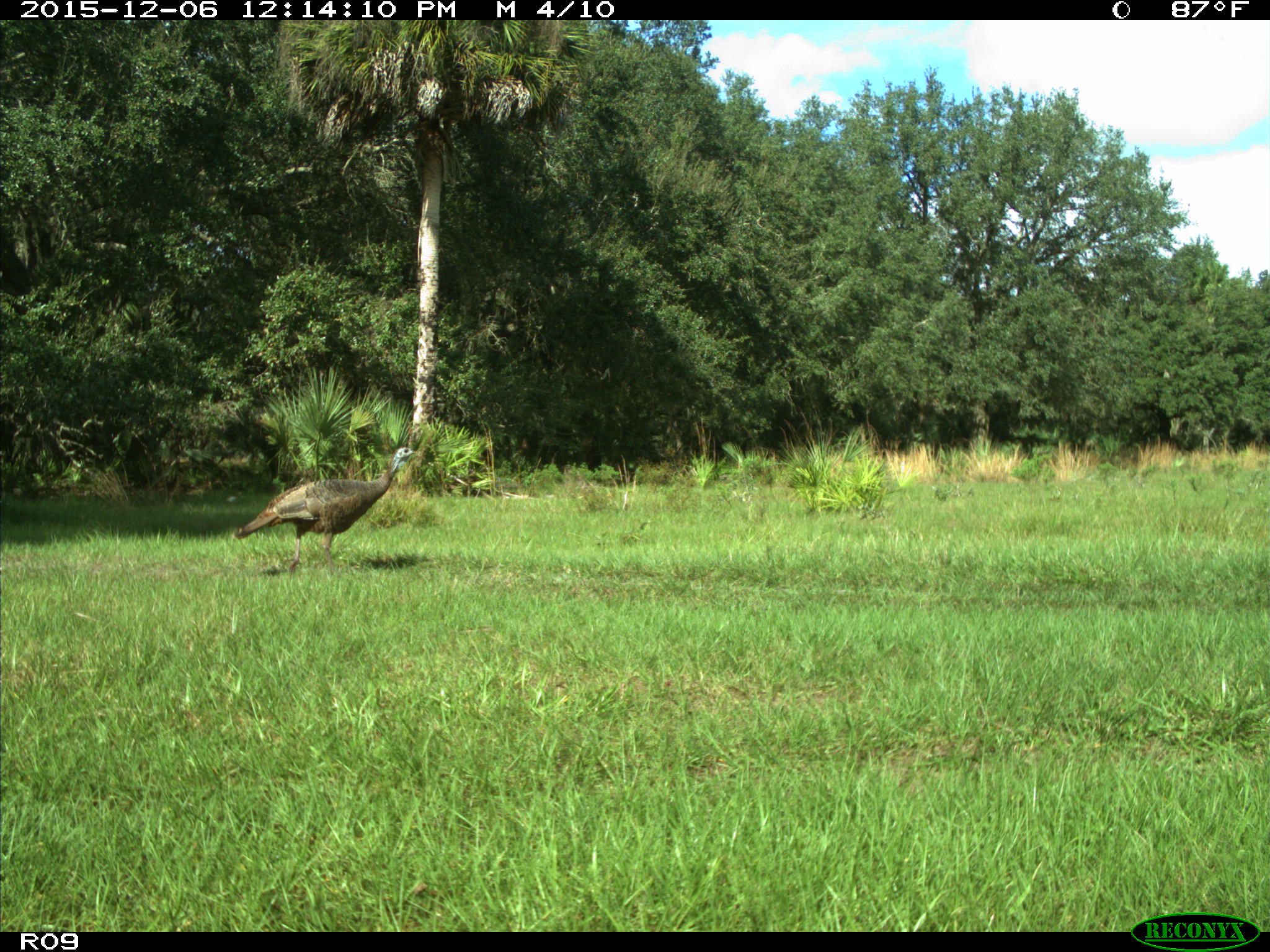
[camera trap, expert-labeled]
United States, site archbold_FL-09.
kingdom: Animalia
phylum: Chordata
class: Aves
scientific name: Aves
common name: birds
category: unidentified bird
Unidentified bird (birds) (Aves).